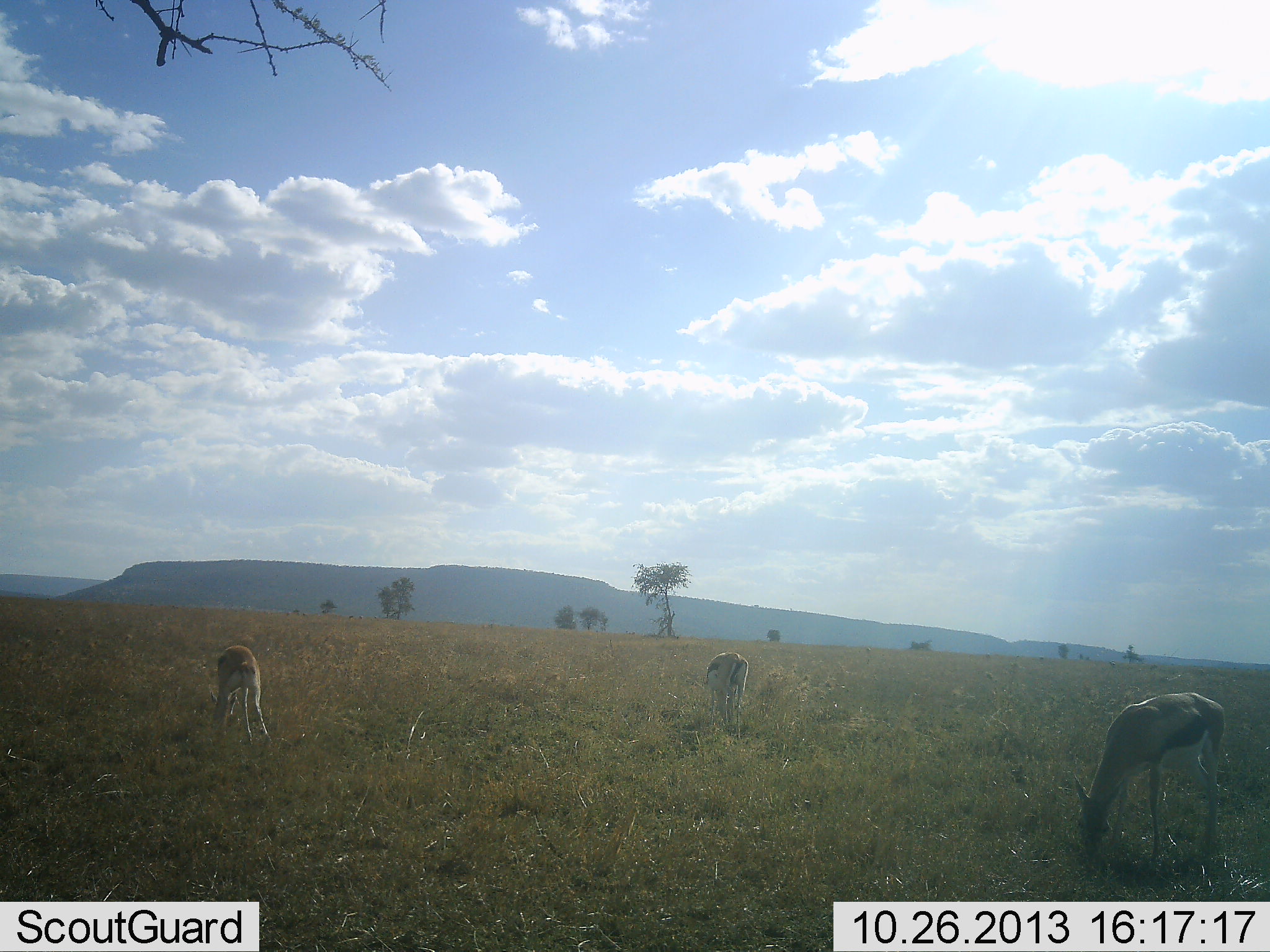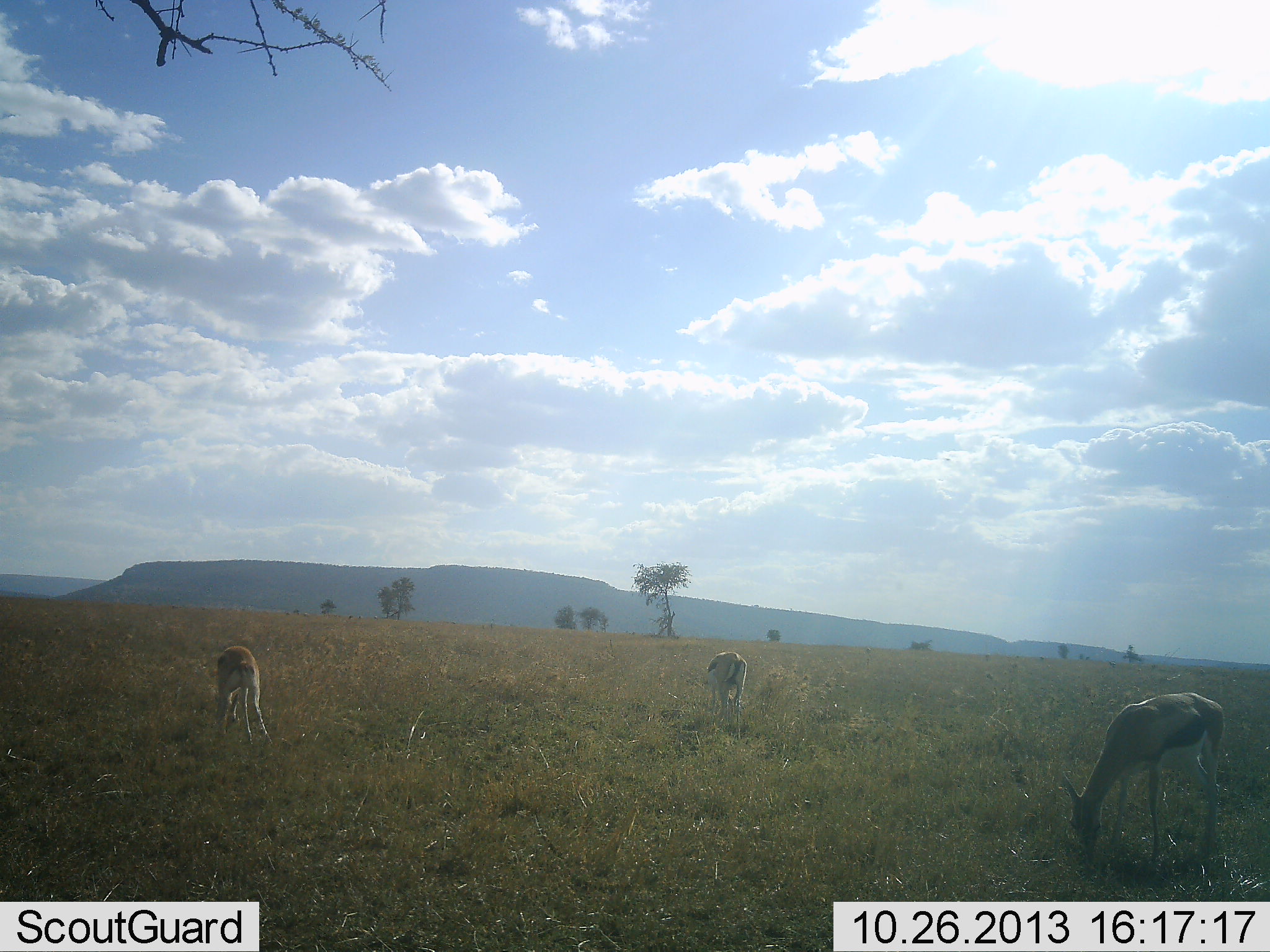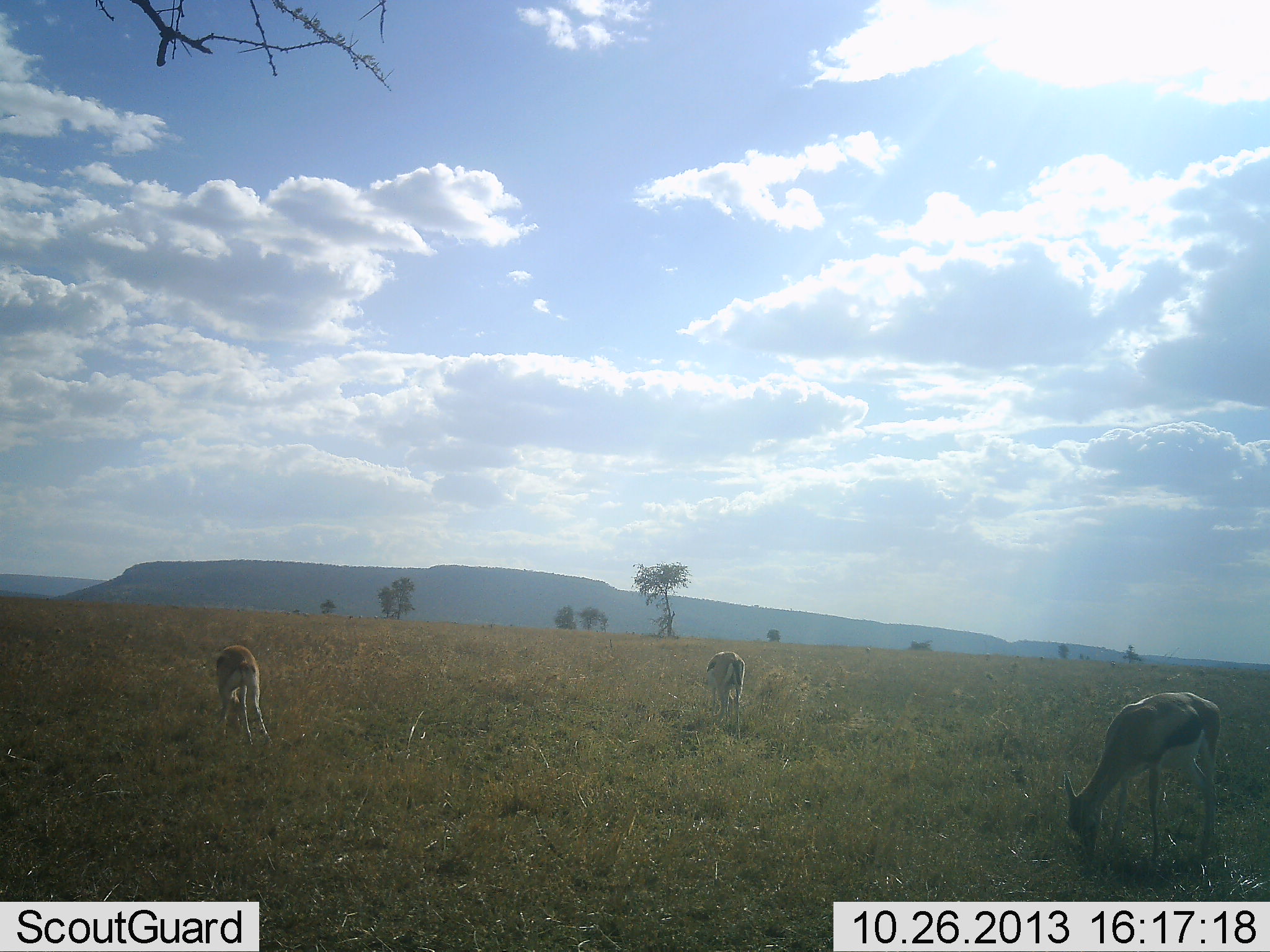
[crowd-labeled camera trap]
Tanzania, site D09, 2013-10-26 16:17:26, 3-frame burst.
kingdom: Animalia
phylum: Chordata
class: Mammalia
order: Artiodactyla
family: Bovidae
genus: Eudorcas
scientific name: Eudorcas thomsonii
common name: thomson's gazelle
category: gazellethomsons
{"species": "gazellethomsons (thomson's gazelle) (Eudorcas thomsonii)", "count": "3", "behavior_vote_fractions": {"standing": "12%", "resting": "0%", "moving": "0%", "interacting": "0%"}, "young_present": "0%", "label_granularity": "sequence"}